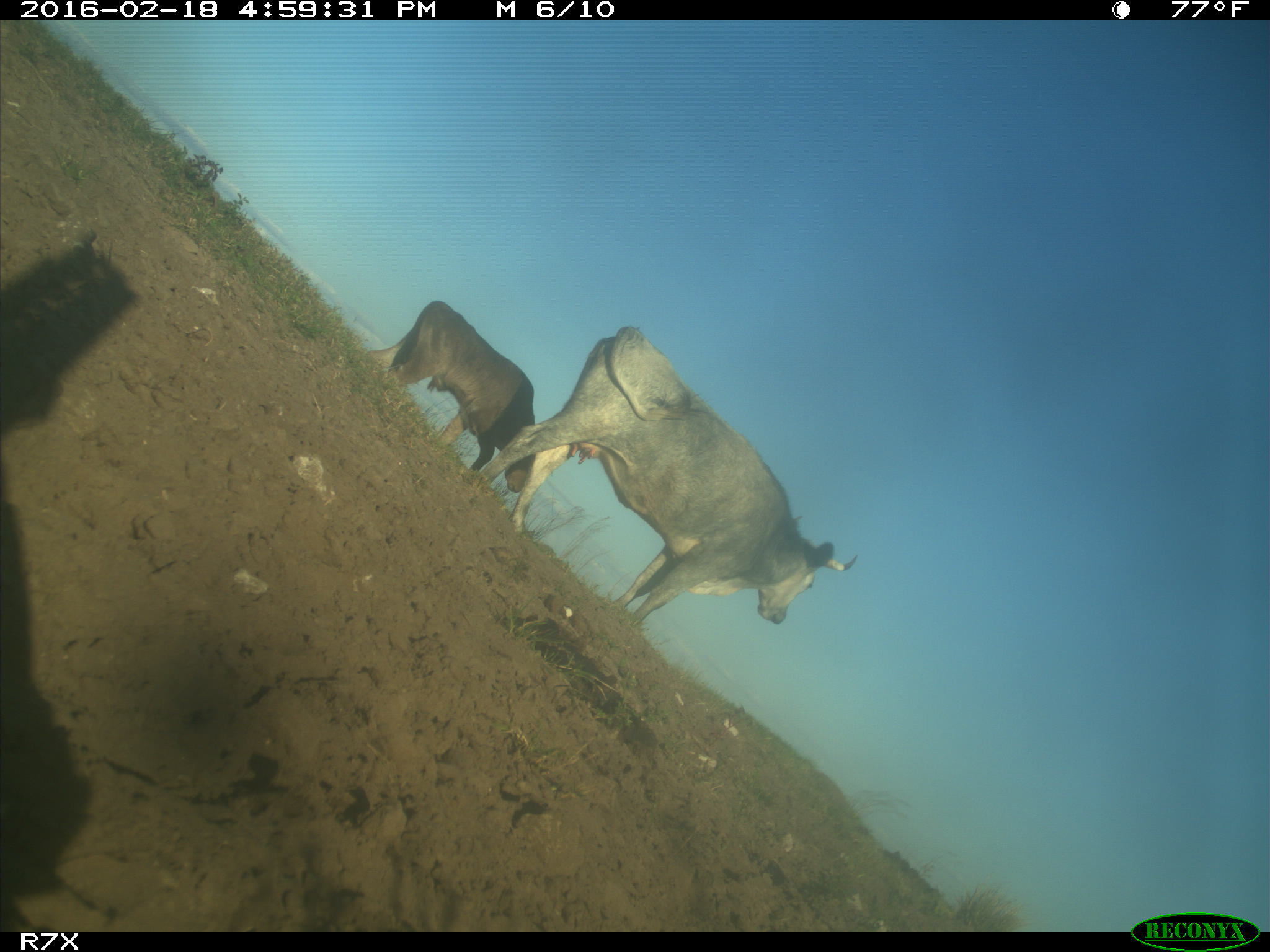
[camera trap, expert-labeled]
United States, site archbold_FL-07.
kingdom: Animalia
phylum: Chordata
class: Mammalia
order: Artiodactyla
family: Bovidae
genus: Bos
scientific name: Bos taurus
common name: domestic cow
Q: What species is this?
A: Bos taurus (domestic cow).